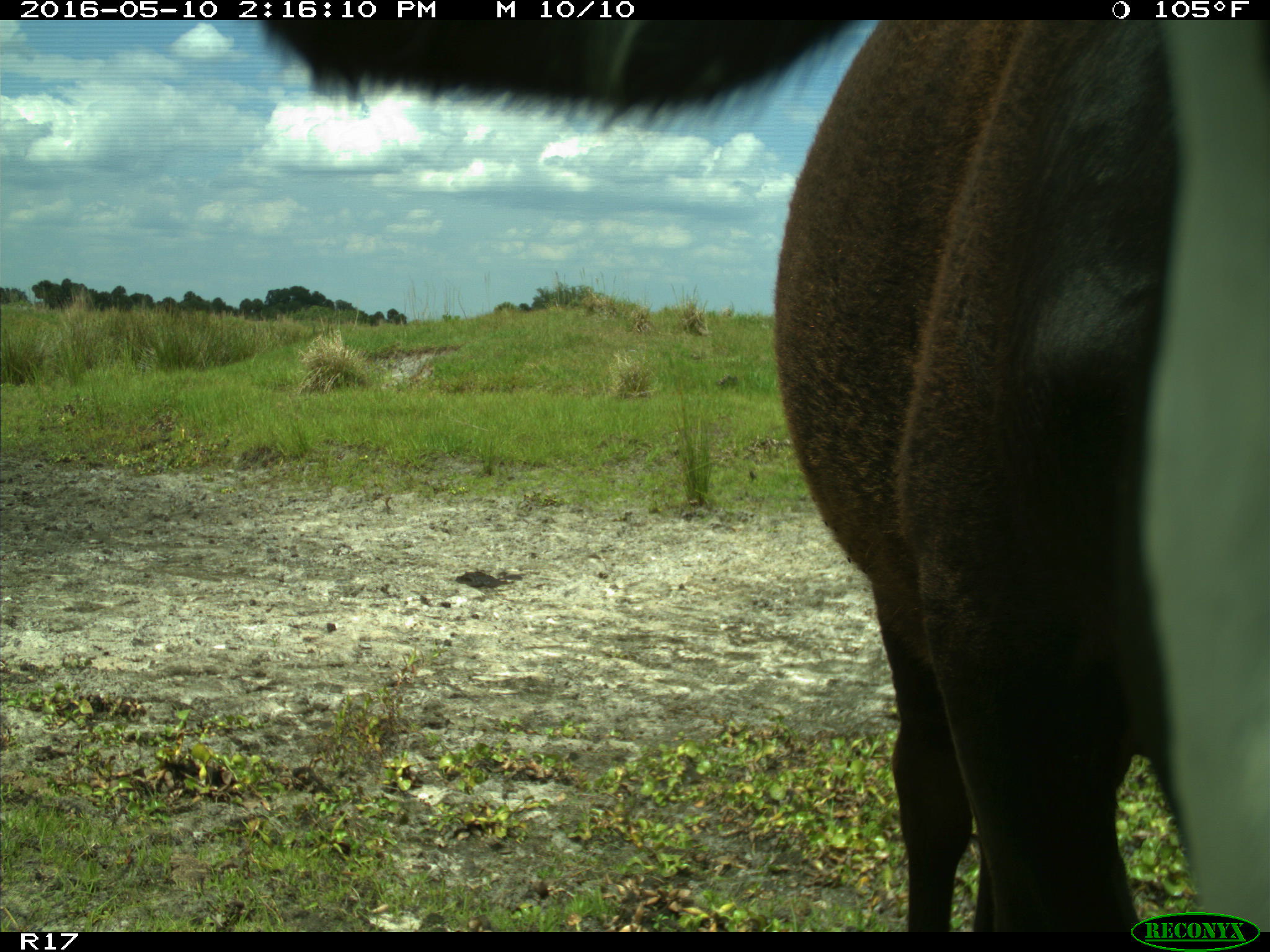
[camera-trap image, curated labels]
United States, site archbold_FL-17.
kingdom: Animalia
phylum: Chordata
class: Mammalia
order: Artiodactyla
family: Bovidae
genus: Bos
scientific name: Bos taurus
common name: domestic cow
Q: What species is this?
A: Bos taurus (domestic cow).